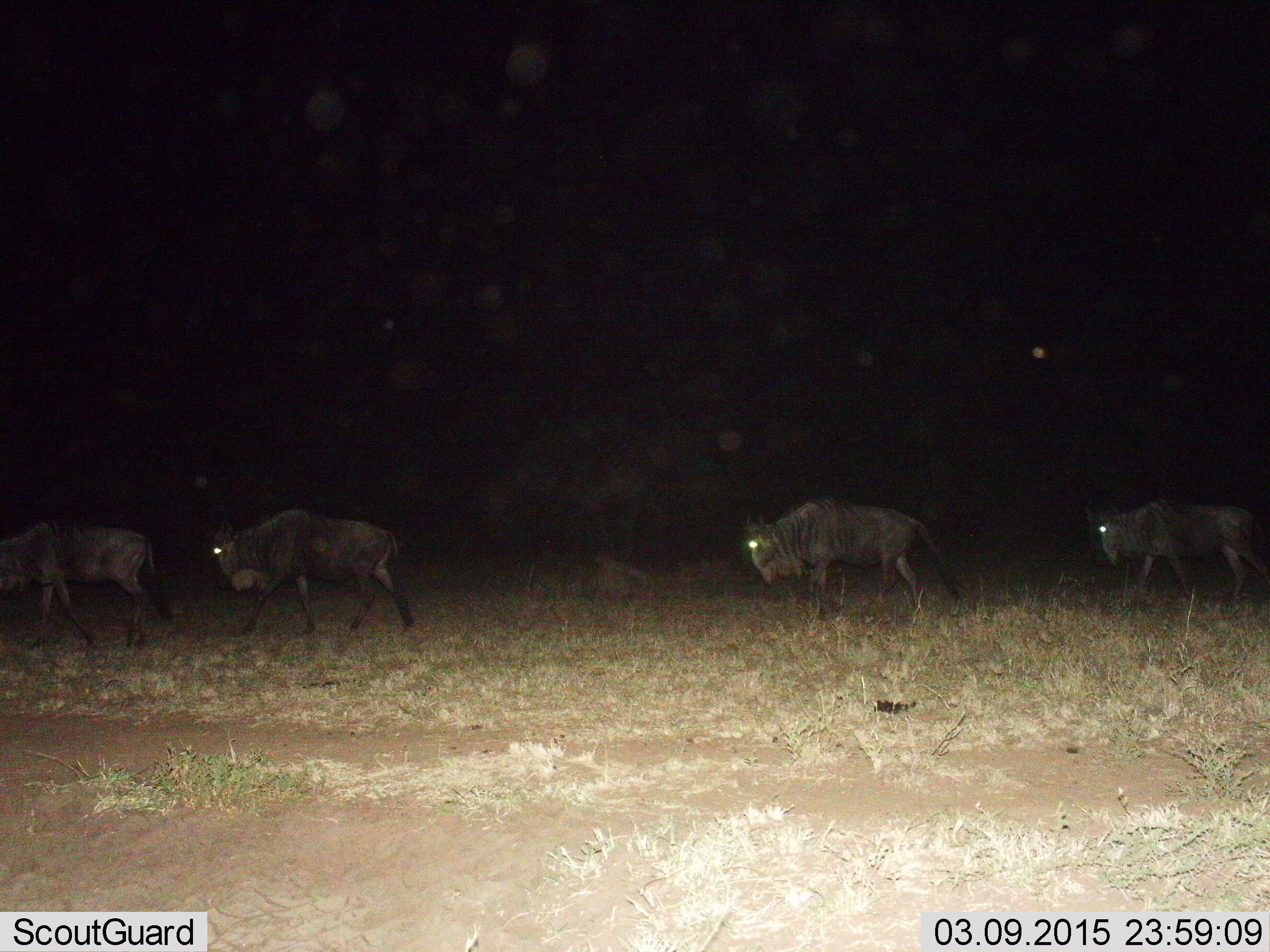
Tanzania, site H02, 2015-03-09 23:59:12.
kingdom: Animalia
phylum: Chordata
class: Mammalia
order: Artiodactyla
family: Bovidae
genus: Connochaetes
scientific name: Connochaetes taurinus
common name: blue wildebeest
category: wildebeest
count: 4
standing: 0%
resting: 0%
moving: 100%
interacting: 0%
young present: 0%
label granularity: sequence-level